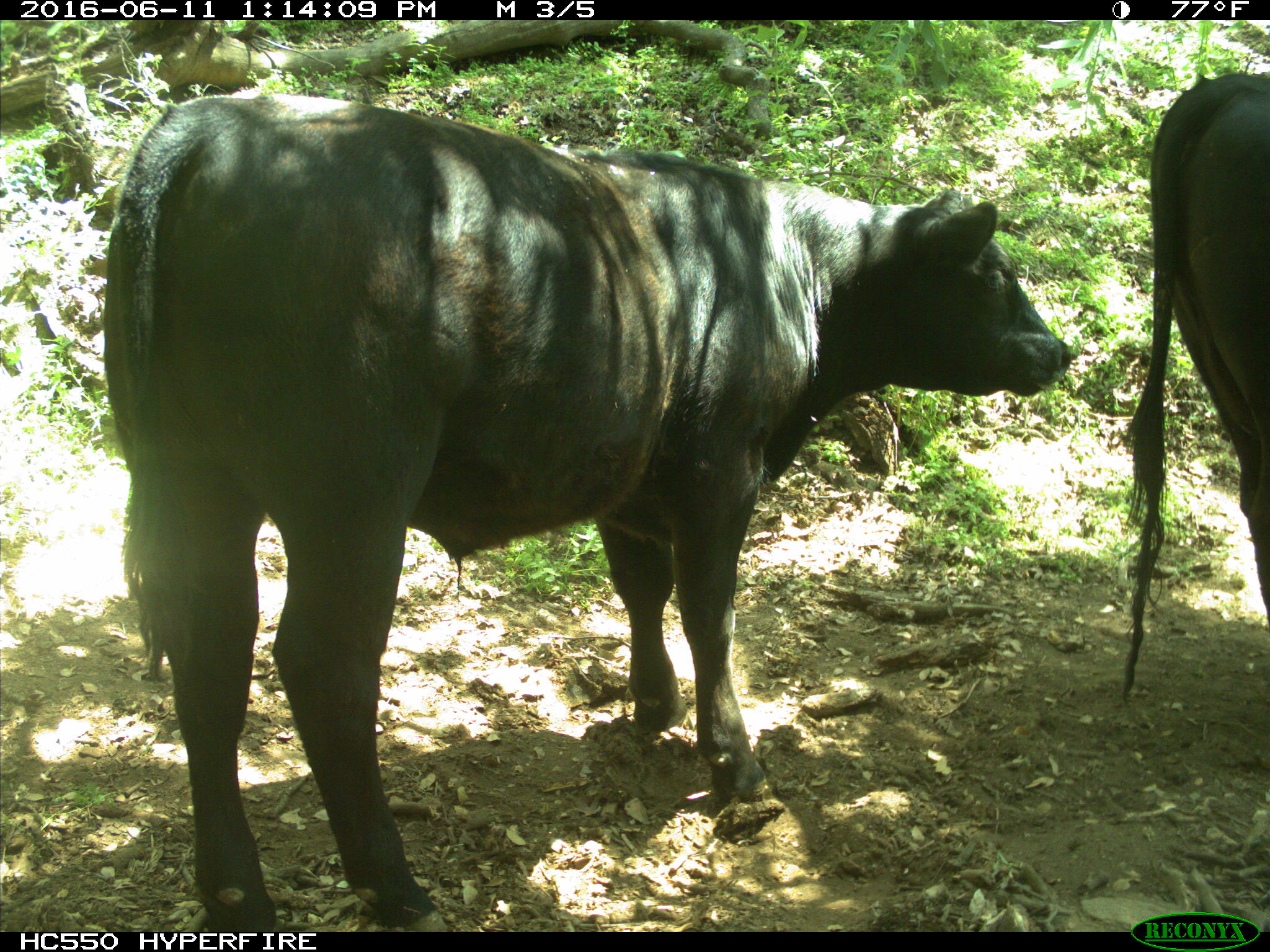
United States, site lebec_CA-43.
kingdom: Animalia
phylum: Chordata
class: Mammalia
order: Artiodactyla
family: Bovidae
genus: Bos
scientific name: Bos taurus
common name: domestic cow